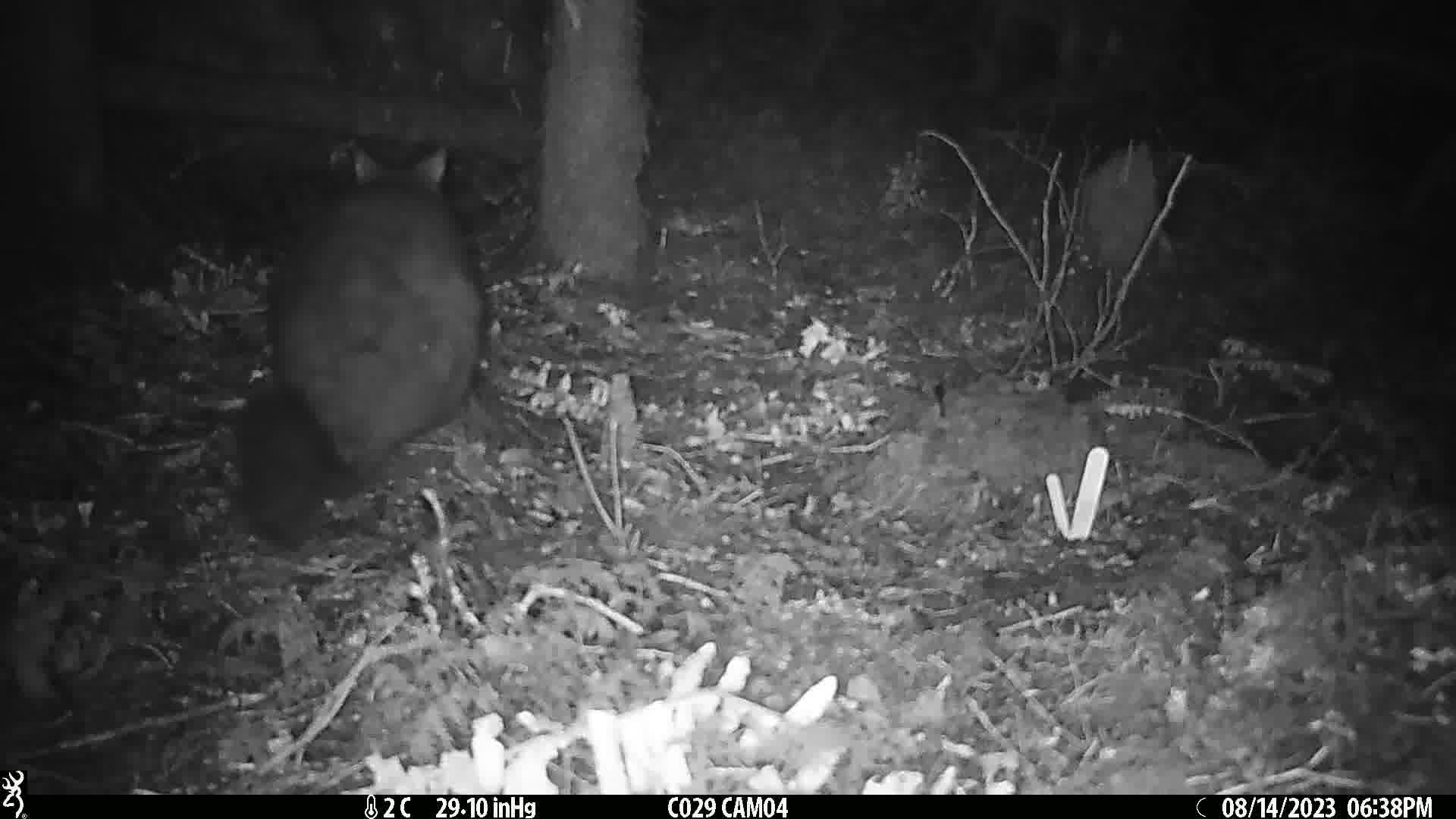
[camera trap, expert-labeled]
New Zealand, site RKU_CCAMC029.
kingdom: Animalia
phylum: Chordata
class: Mammalia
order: Diprotodontia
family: Phalangeridae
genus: Trichosurus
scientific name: Trichosurus vulpecula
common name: common brushtail possum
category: possum